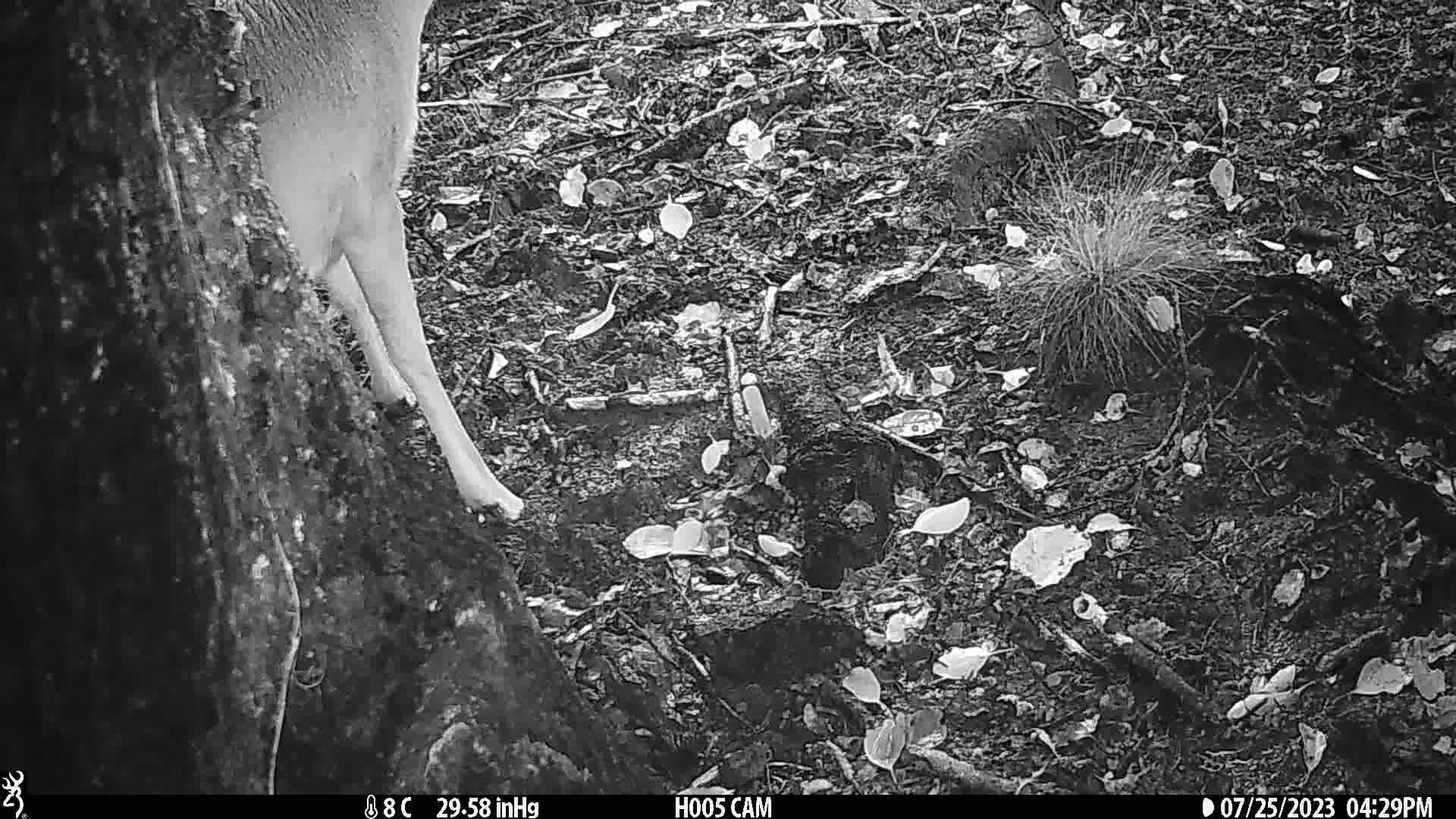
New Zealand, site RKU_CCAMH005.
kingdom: Animalia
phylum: Chordata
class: Mammalia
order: Artiodactyla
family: Cervidae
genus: Odocoileus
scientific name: Odocoileus virginianus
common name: white-tailed deer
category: white tailed deer